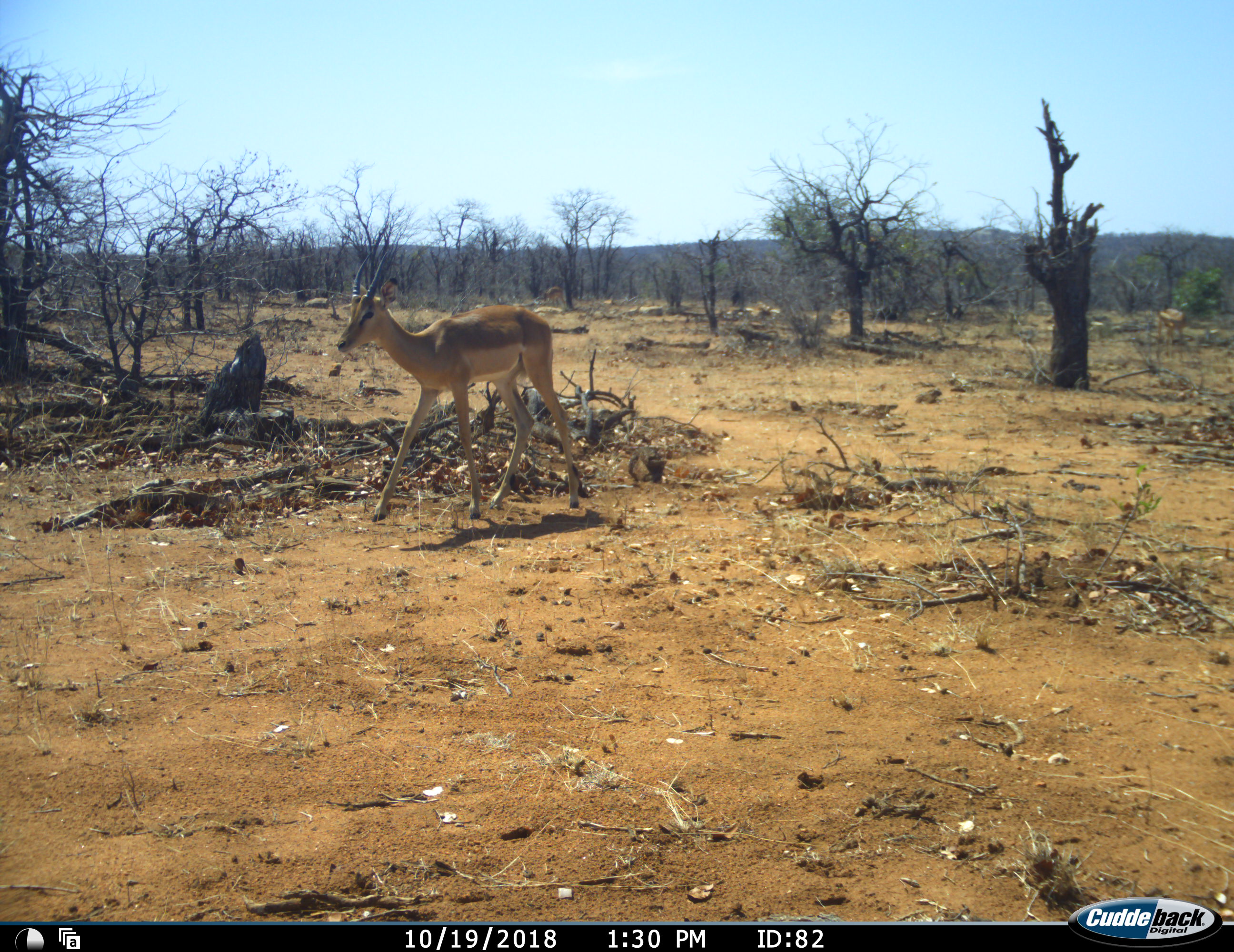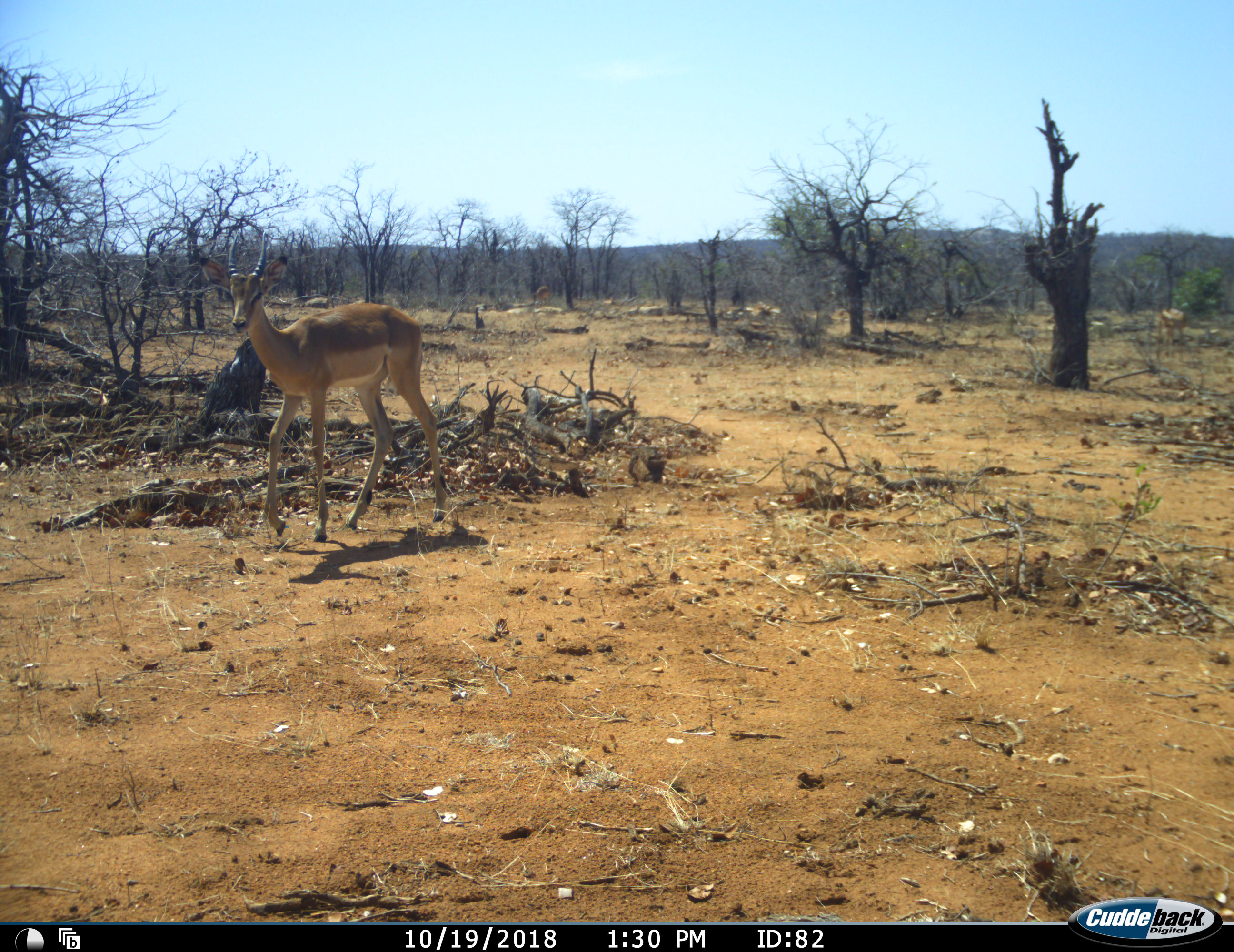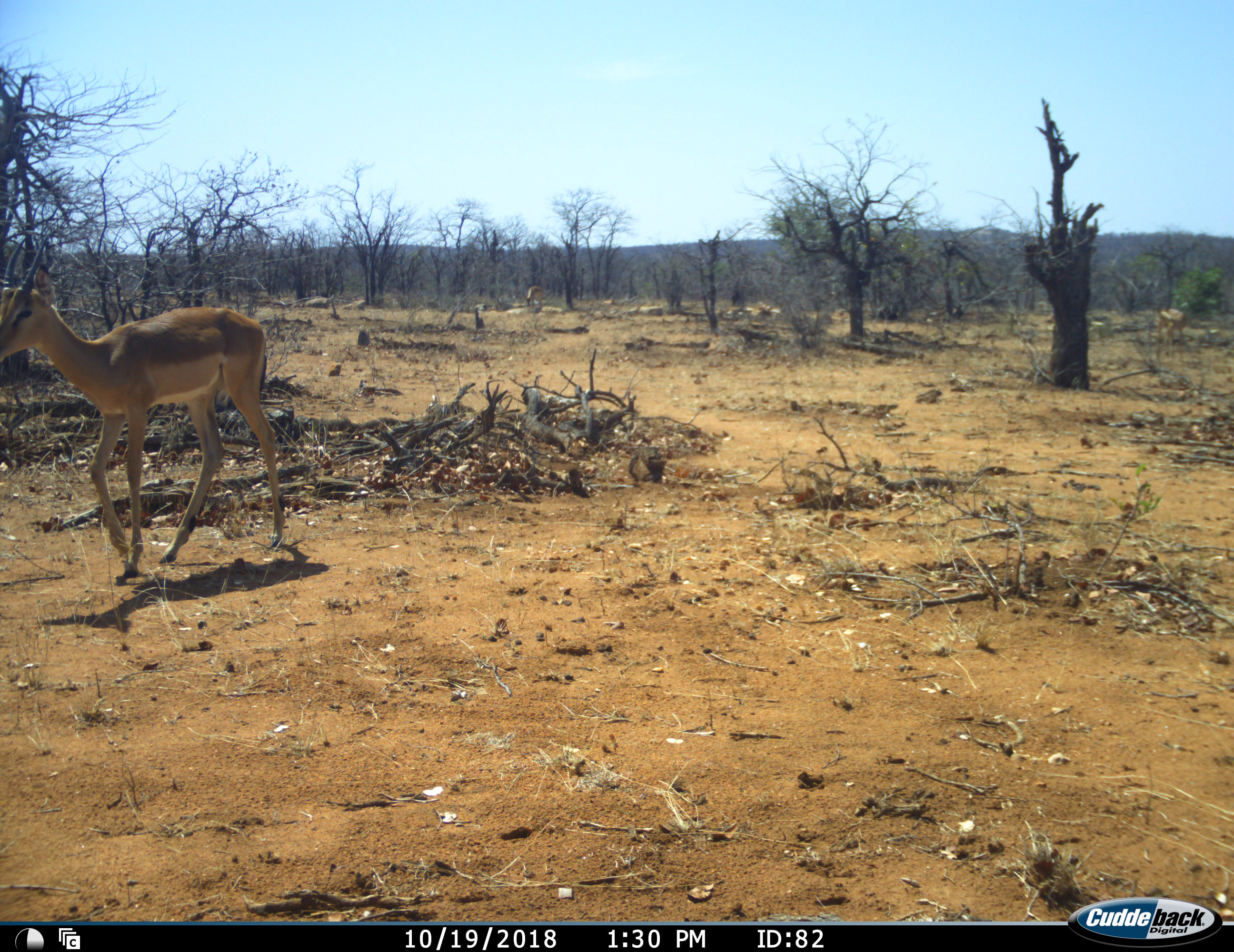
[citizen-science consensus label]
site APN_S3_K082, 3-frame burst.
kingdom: Animalia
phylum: Chordata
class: Mammalia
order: Artiodactyla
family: Bovidae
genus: Aepyceros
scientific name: Aepyceros melampus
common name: impala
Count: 1.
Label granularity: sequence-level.